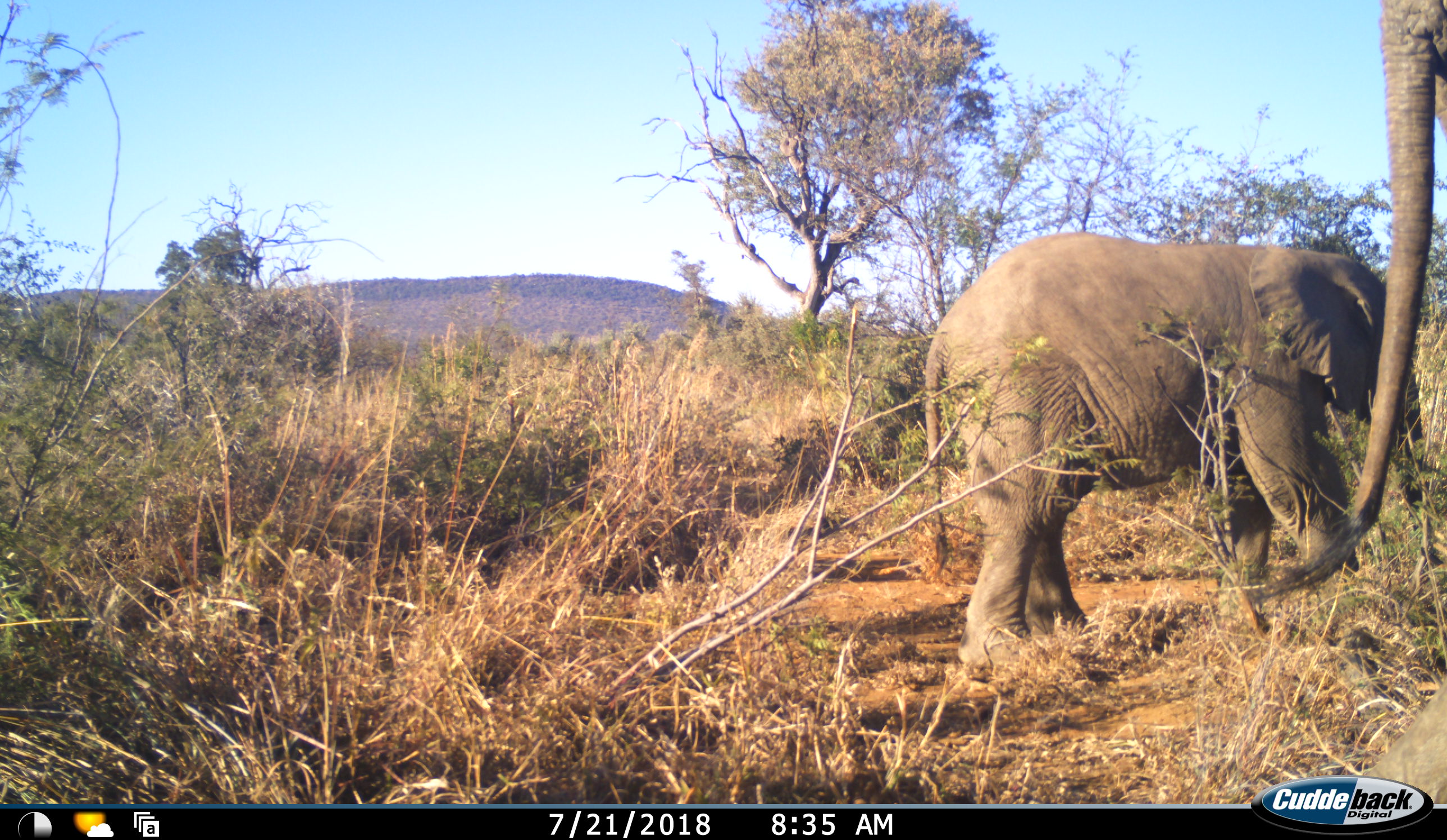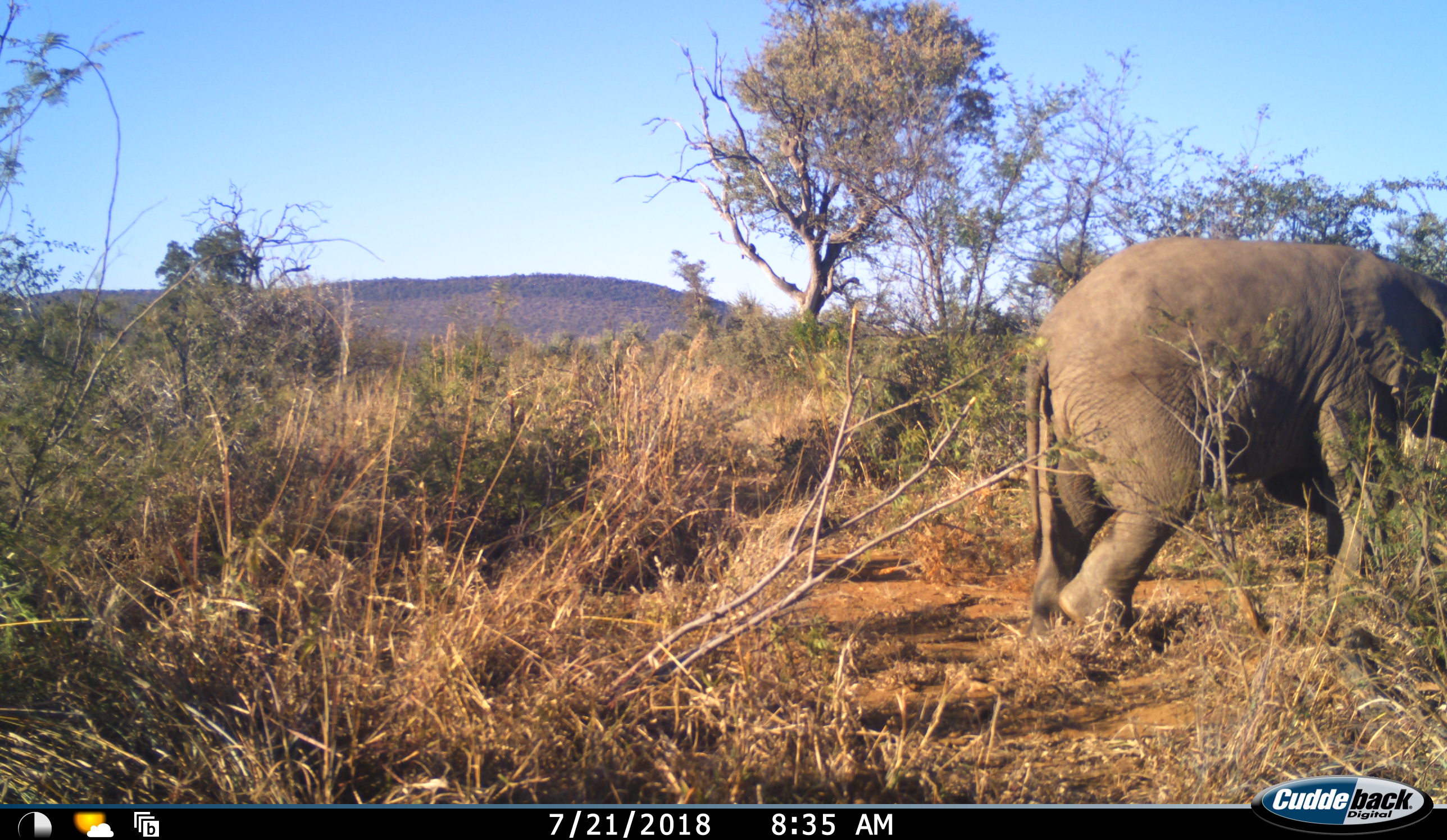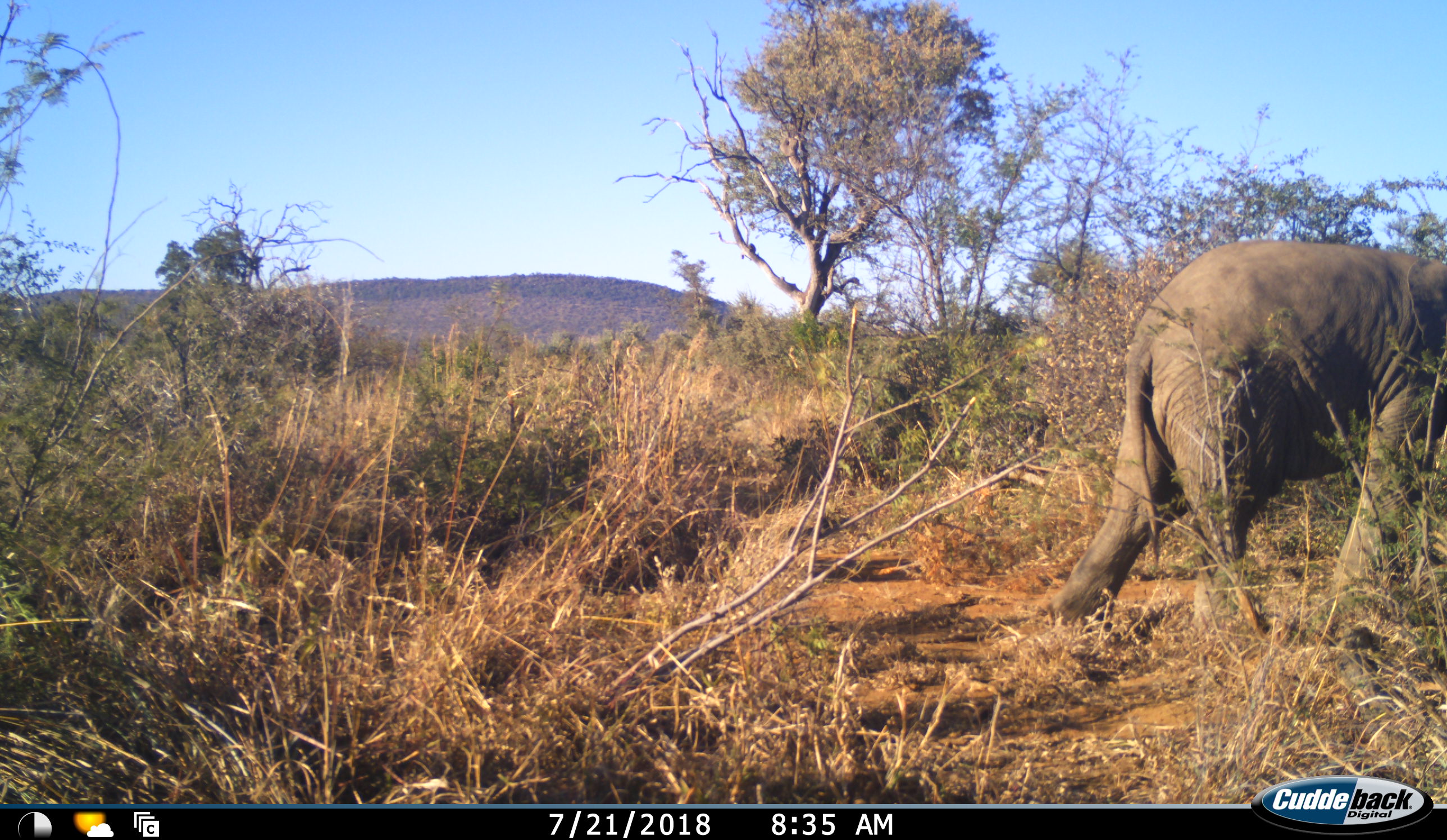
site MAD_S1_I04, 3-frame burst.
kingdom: Animalia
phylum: Chordata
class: Mammalia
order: Proboscidea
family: Elephantidae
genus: Loxodonta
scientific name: Loxodonta africana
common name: african bush elephant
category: elephant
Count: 2.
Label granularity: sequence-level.